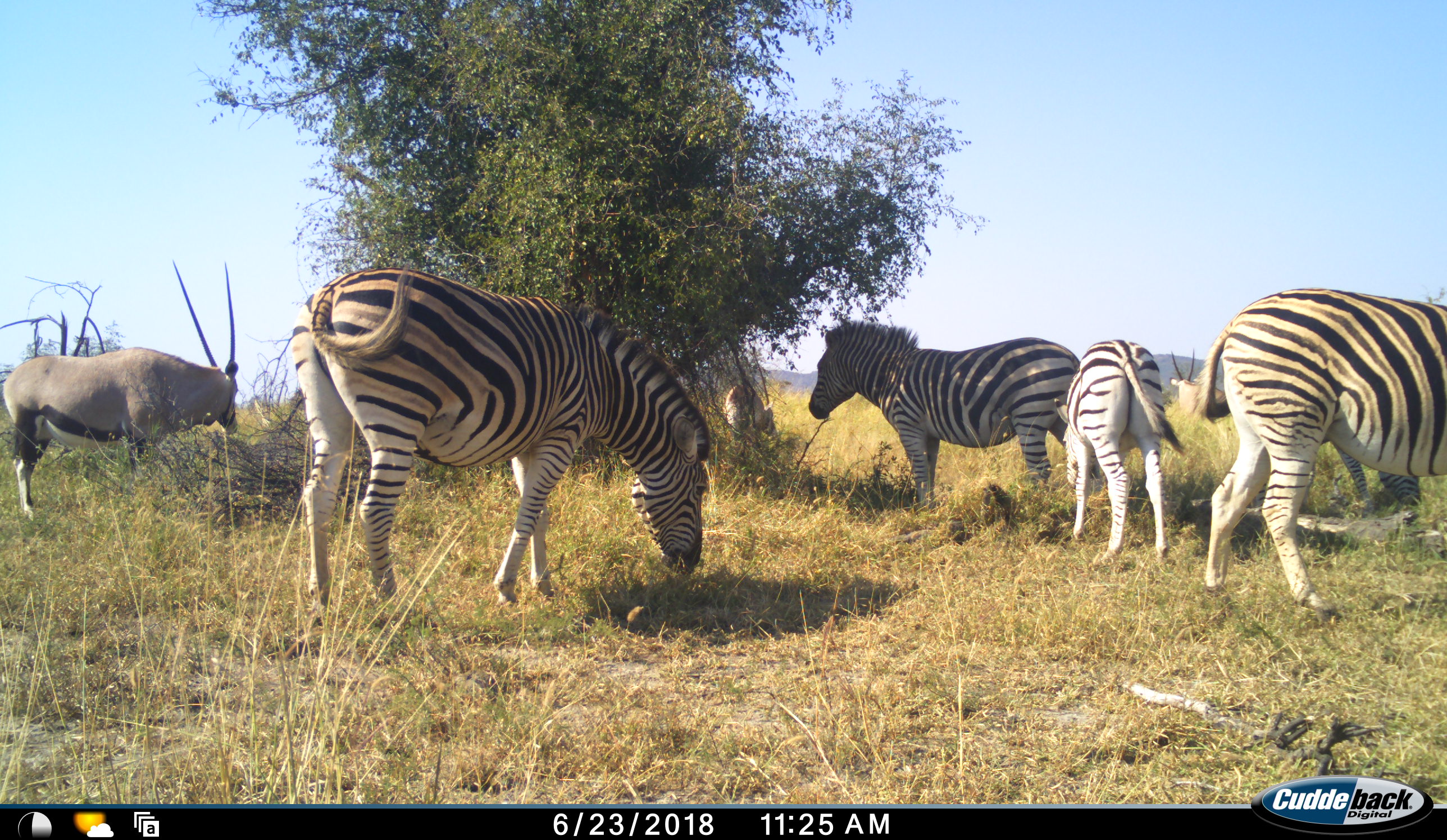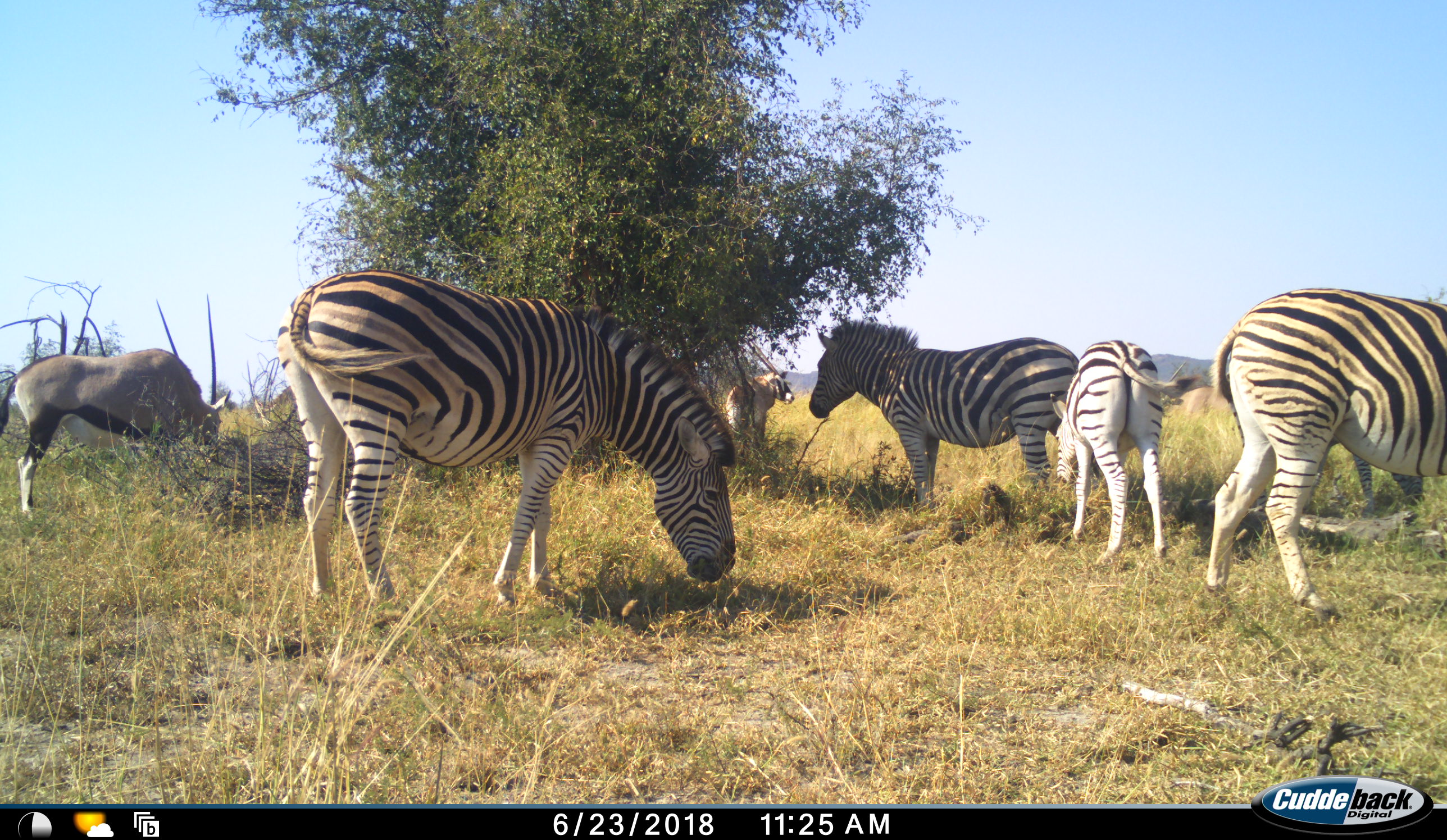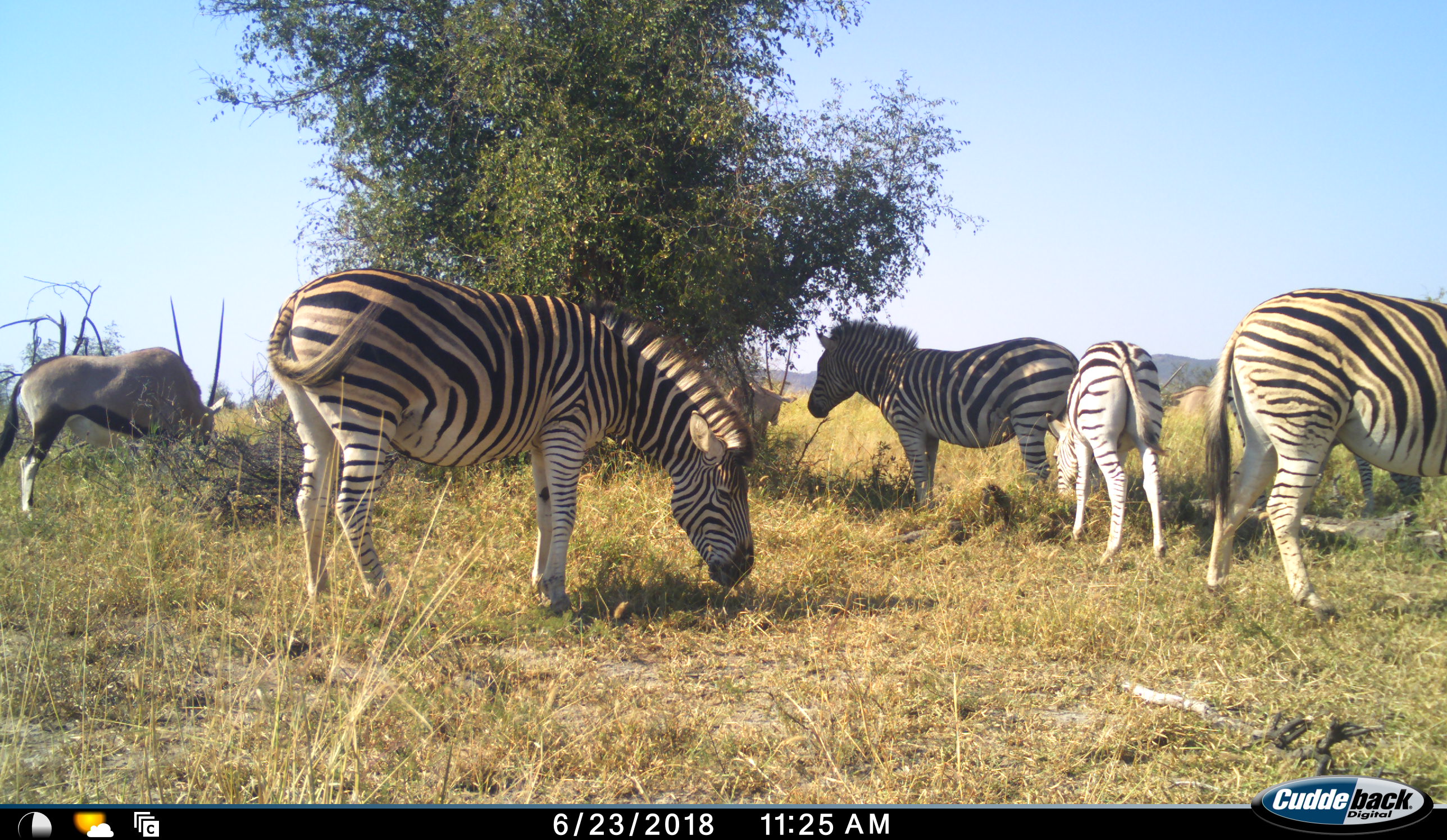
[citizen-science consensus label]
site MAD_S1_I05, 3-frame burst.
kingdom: Animalia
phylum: Chordata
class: Mammalia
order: Artiodactyla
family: Bovidae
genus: Oryx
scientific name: Oryx gazella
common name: gemsbok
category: oryx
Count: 3.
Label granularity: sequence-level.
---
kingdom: Animalia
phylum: Chordata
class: Mammalia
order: Perissodactyla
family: Equidae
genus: Equus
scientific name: Equus quagga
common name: plains zebra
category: zebraplains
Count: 4.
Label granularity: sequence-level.